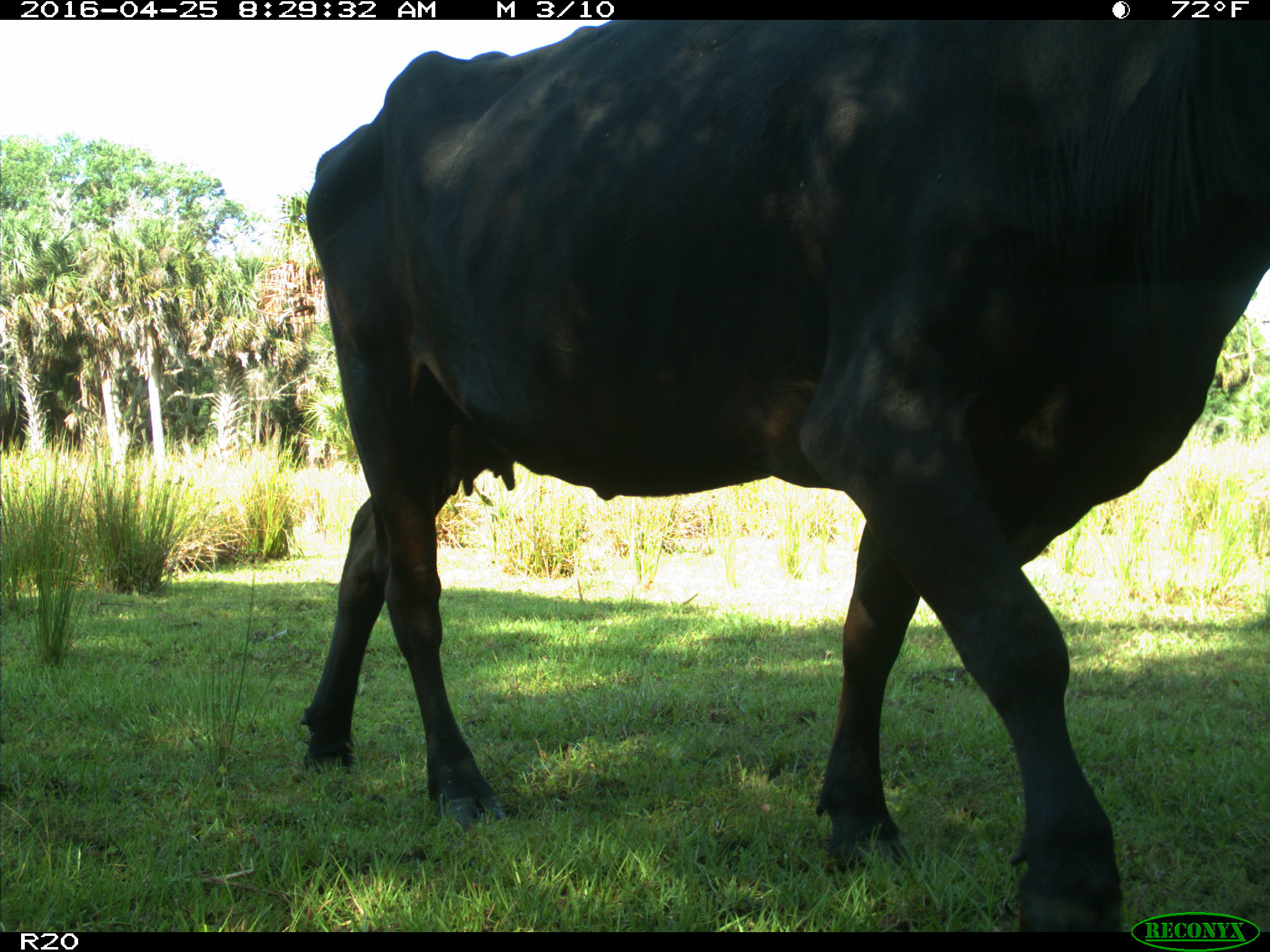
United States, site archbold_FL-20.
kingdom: Animalia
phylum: Chordata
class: Mammalia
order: Artiodactyla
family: Bovidae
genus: Bos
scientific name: Bos taurus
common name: domestic cow